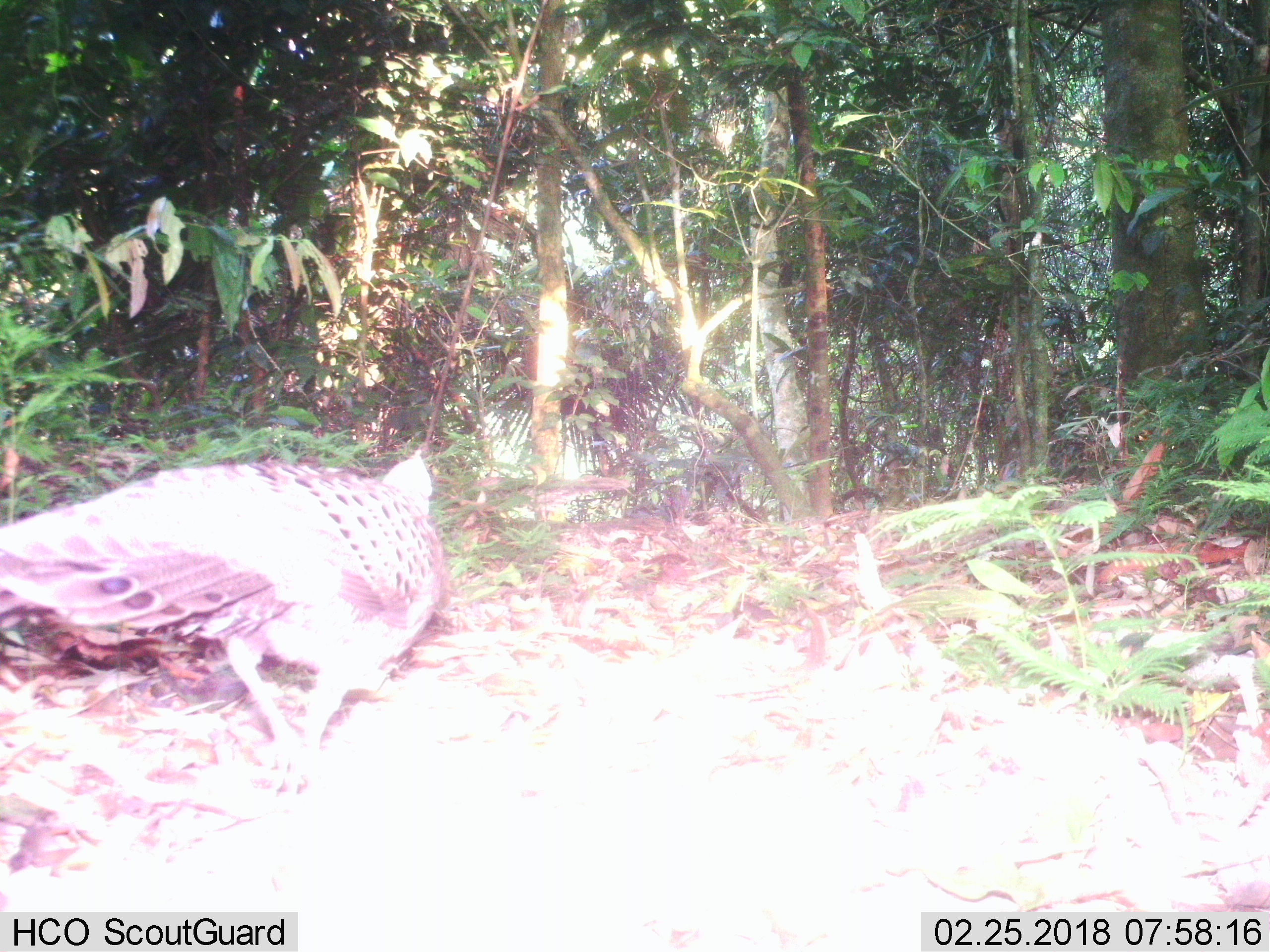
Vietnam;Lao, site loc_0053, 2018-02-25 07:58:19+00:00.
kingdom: Animalia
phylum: Chordata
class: Aves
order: Galliformes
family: Phasianidae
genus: Polyplectron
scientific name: Polyplectron bicalcaratum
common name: gray peacock-pheasant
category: grey peacock pheasant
Grey peacock pheasant (gray peacock-pheasant) (Polyplectron bicalcaratum). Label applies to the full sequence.